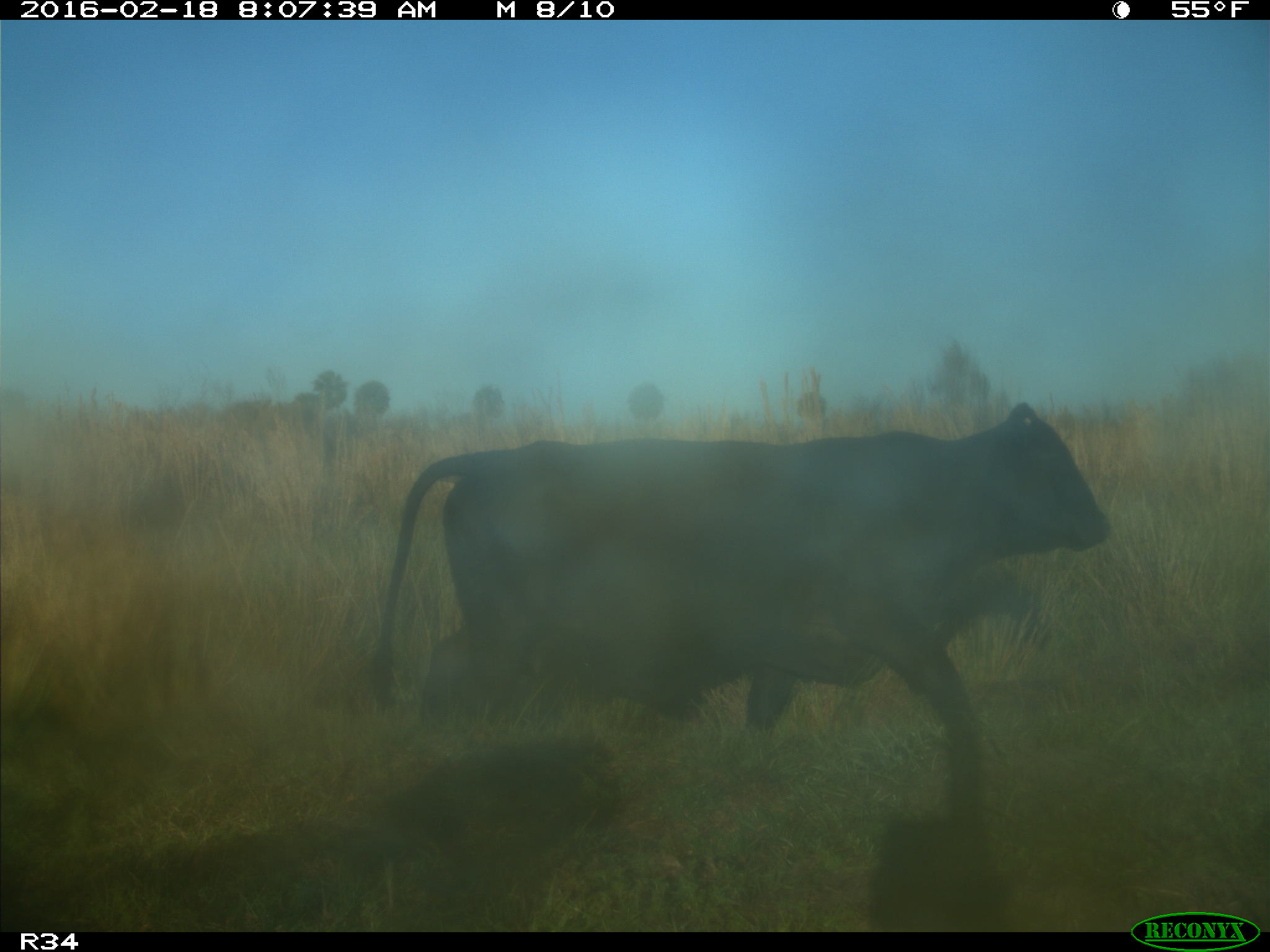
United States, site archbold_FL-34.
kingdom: Animalia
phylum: Chordata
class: Mammalia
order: Artiodactyla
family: Bovidae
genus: Bos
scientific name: Bos taurus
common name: domestic cow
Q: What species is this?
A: Bos taurus (domestic cow).